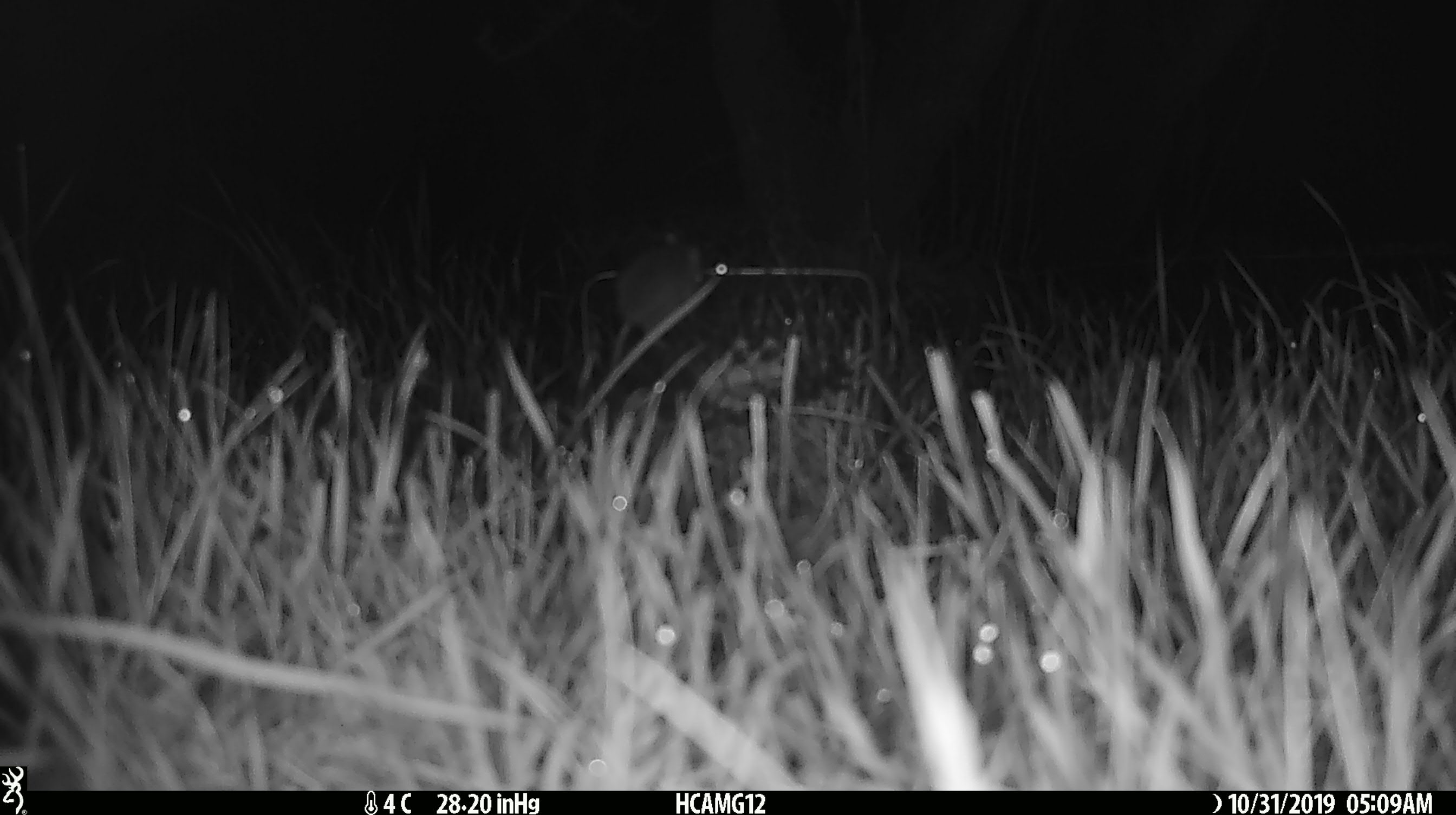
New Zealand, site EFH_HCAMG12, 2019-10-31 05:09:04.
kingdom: Animalia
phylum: Chordata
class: Mammalia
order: Rodentia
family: Muridae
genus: Mus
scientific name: Mus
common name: mouse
Mouse (Mus).